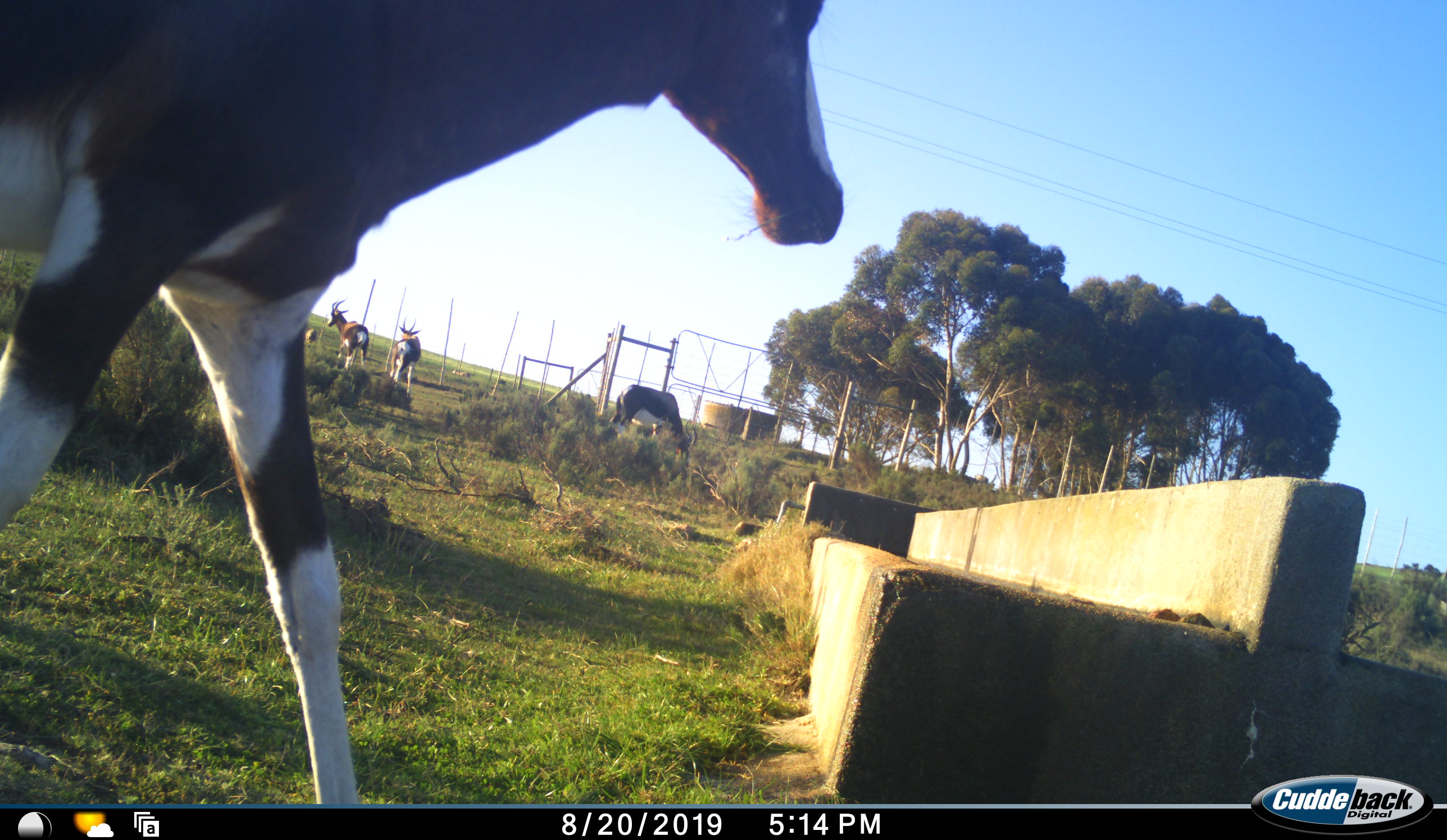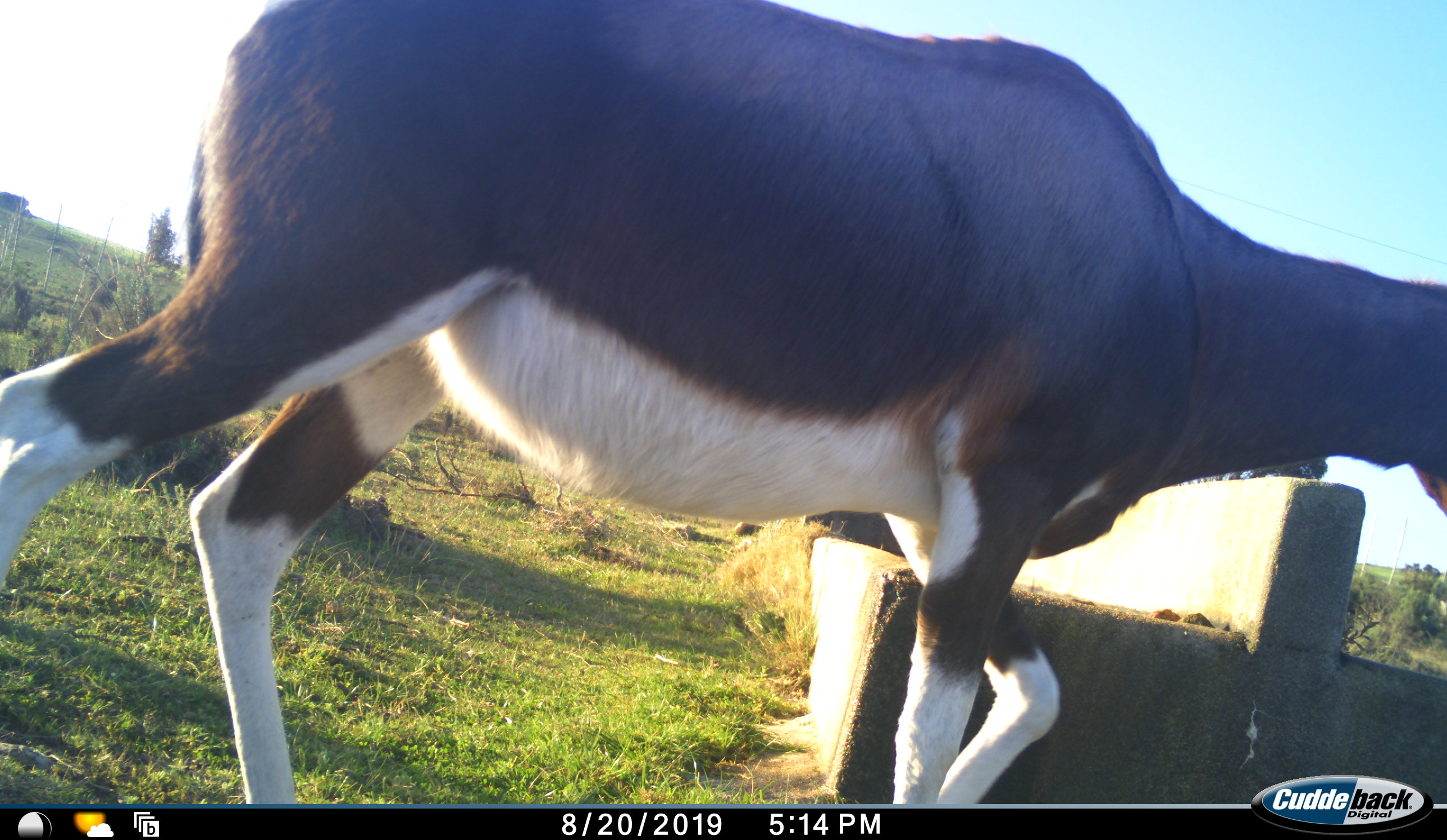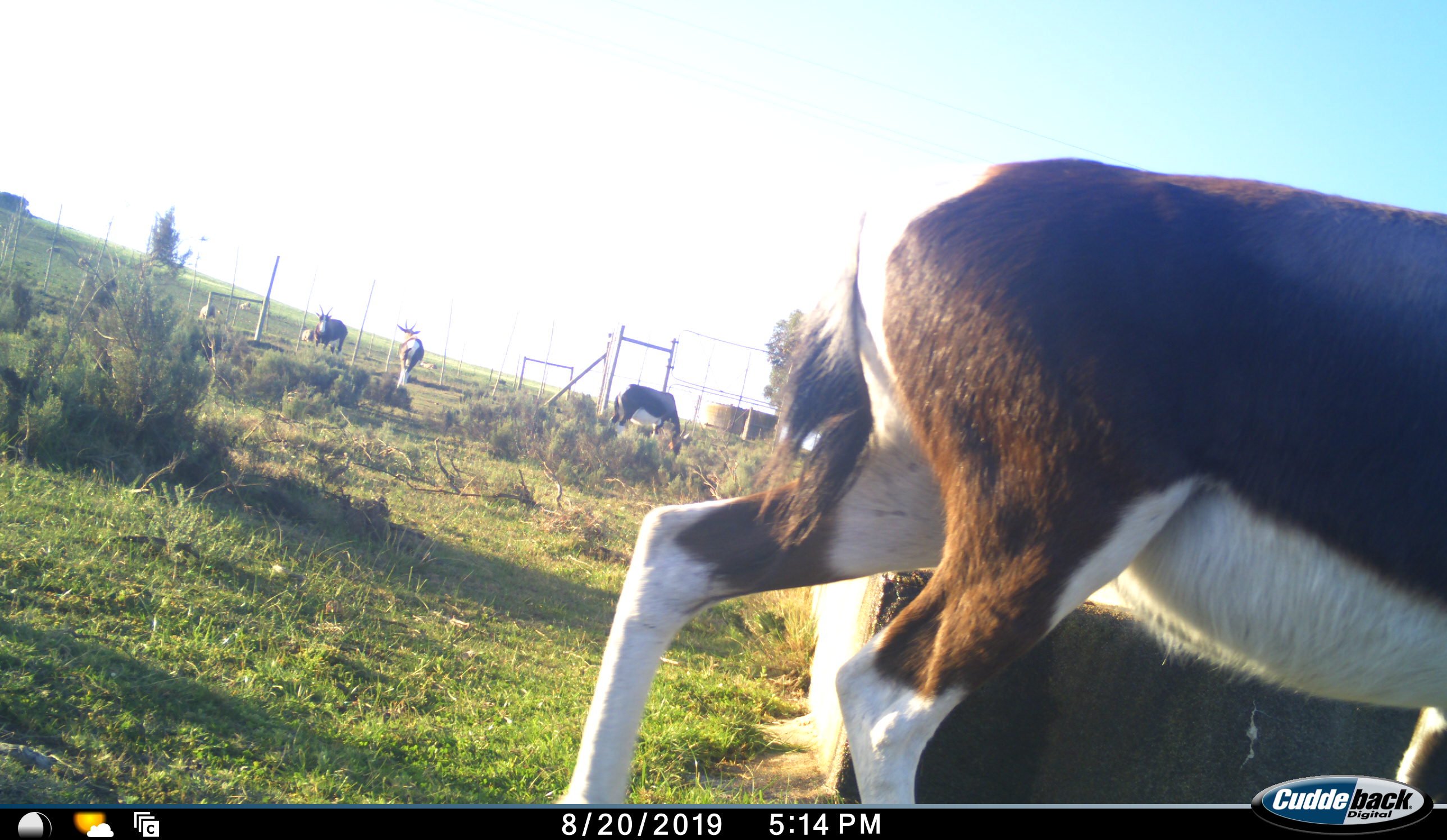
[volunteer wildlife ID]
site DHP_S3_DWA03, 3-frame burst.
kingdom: Animalia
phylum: Chordata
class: Mammalia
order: Artiodactyla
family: Bovidae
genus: Damaliscus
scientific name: Damaliscus pygargus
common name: bontebok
Bontebok (Damaliscus pygargus), count 4. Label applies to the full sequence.